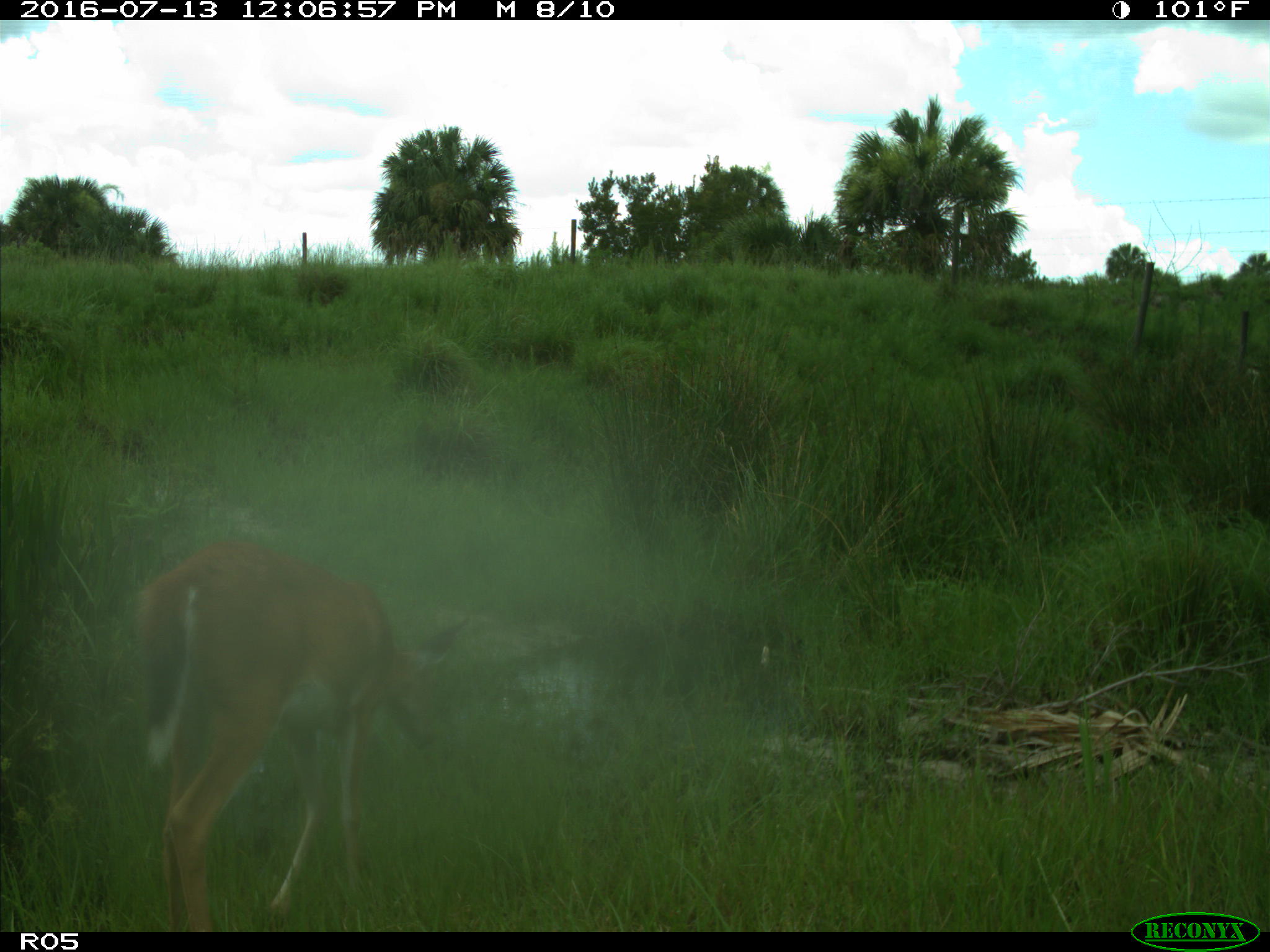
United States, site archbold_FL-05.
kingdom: Animalia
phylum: Chordata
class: Mammalia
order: Artiodactyla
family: Cervidae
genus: Odocoileus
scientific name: Odocoileus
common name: deer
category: unidentified deer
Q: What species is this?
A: Unidentified deer (deer) (Odocoileus).